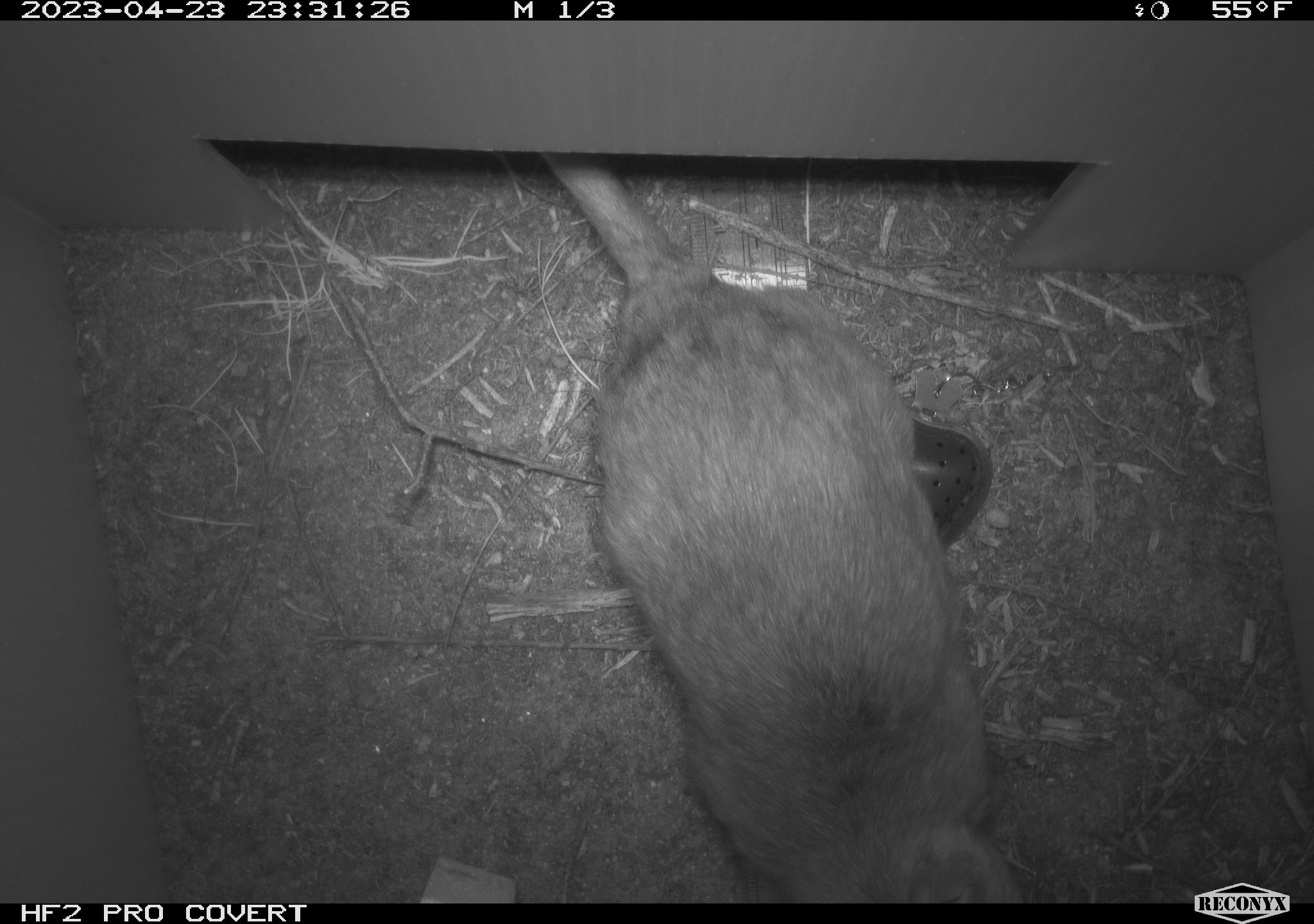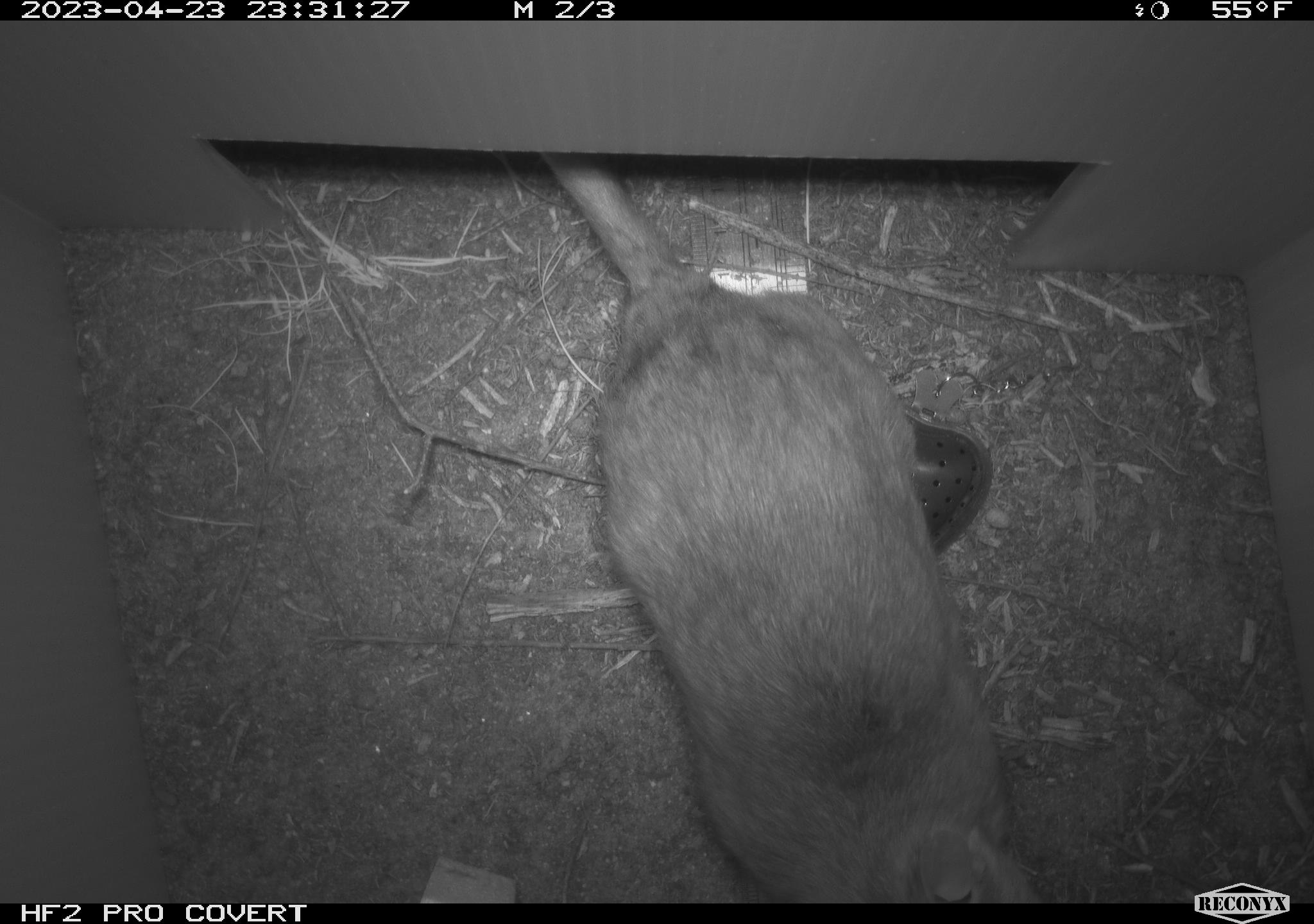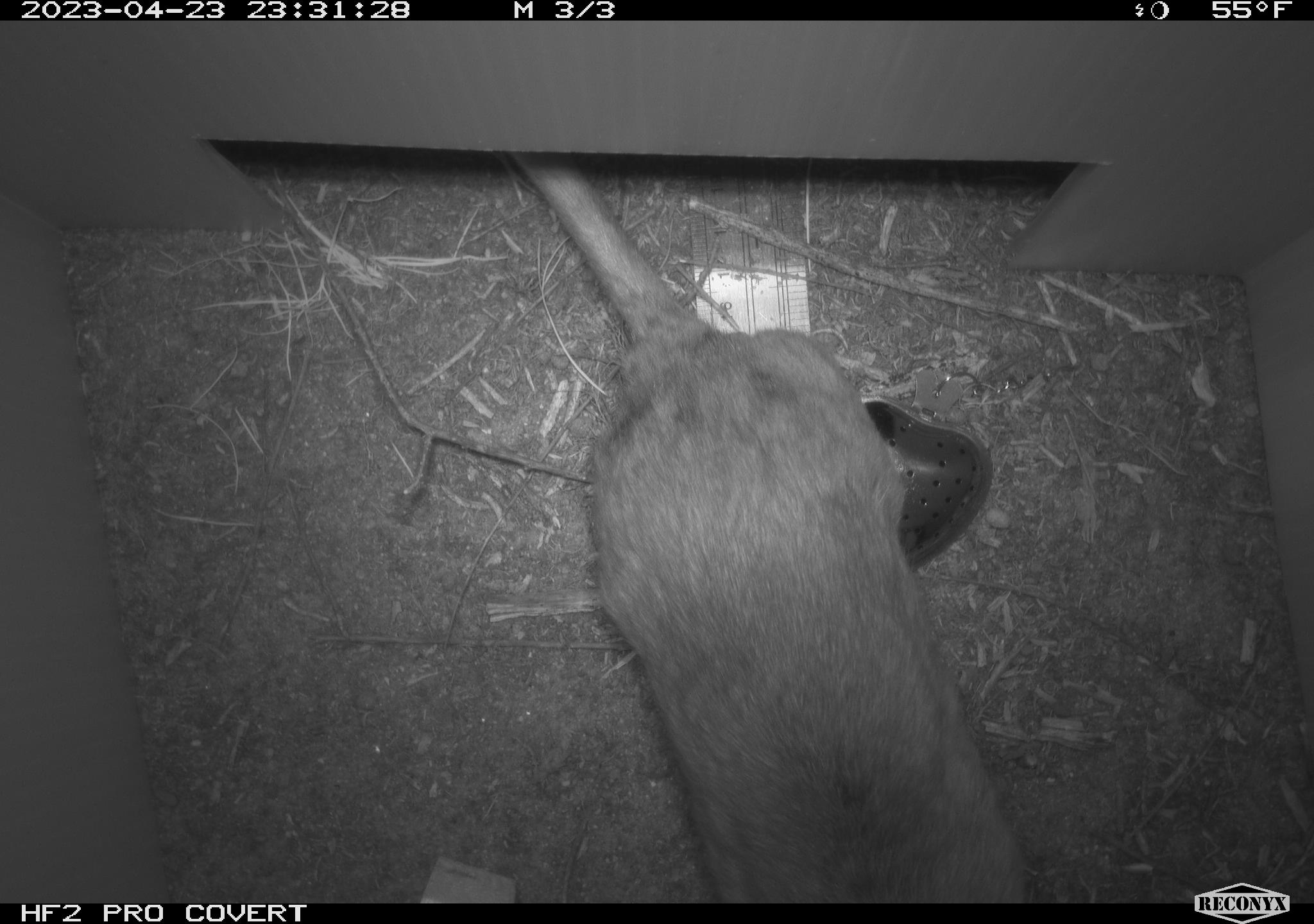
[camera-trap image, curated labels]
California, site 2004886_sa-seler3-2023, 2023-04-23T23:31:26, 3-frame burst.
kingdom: Animalia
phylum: Chordata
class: Mammalia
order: Rodentia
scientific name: Rodentia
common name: woodrat or rat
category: woodrat or rat species